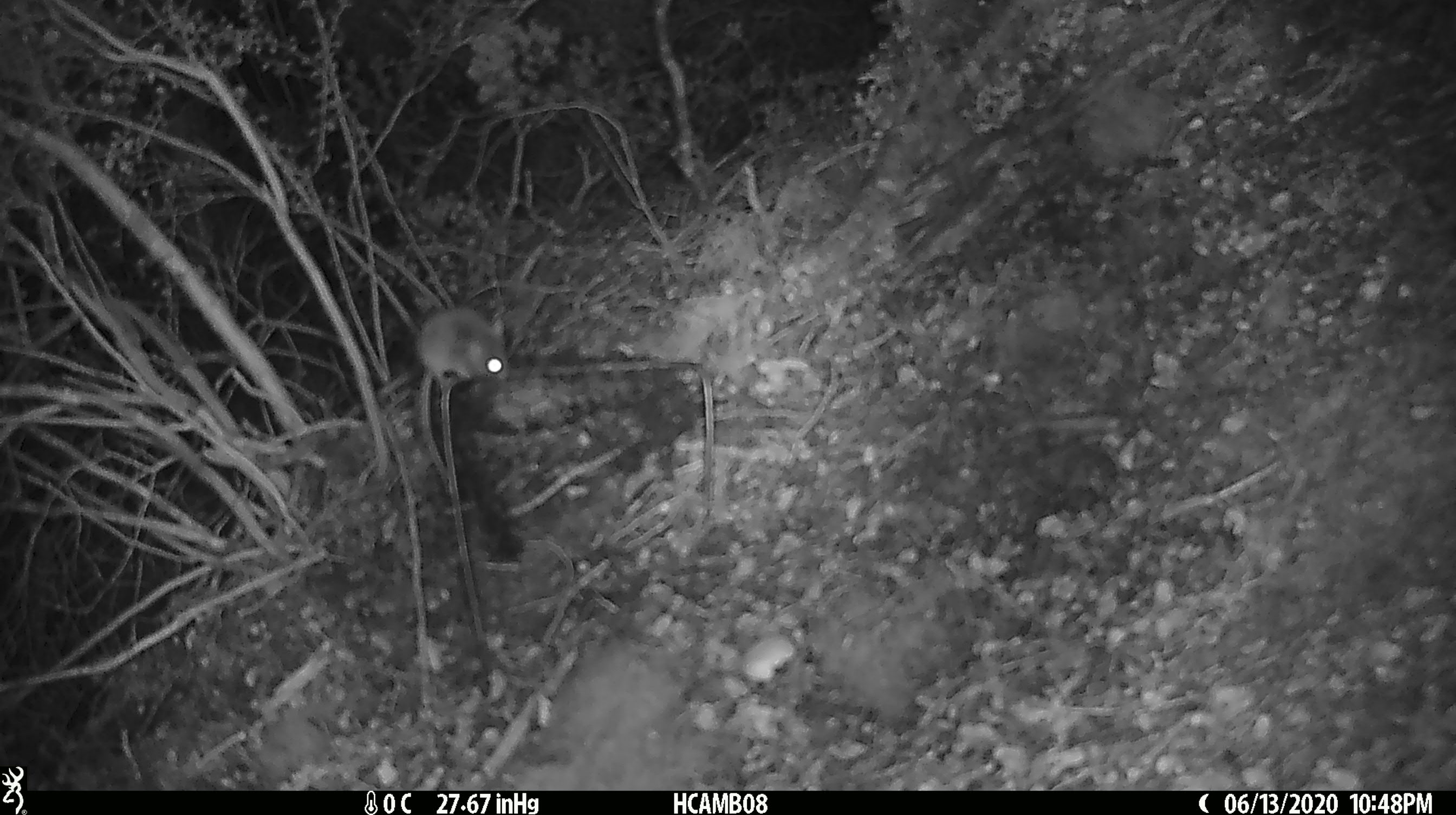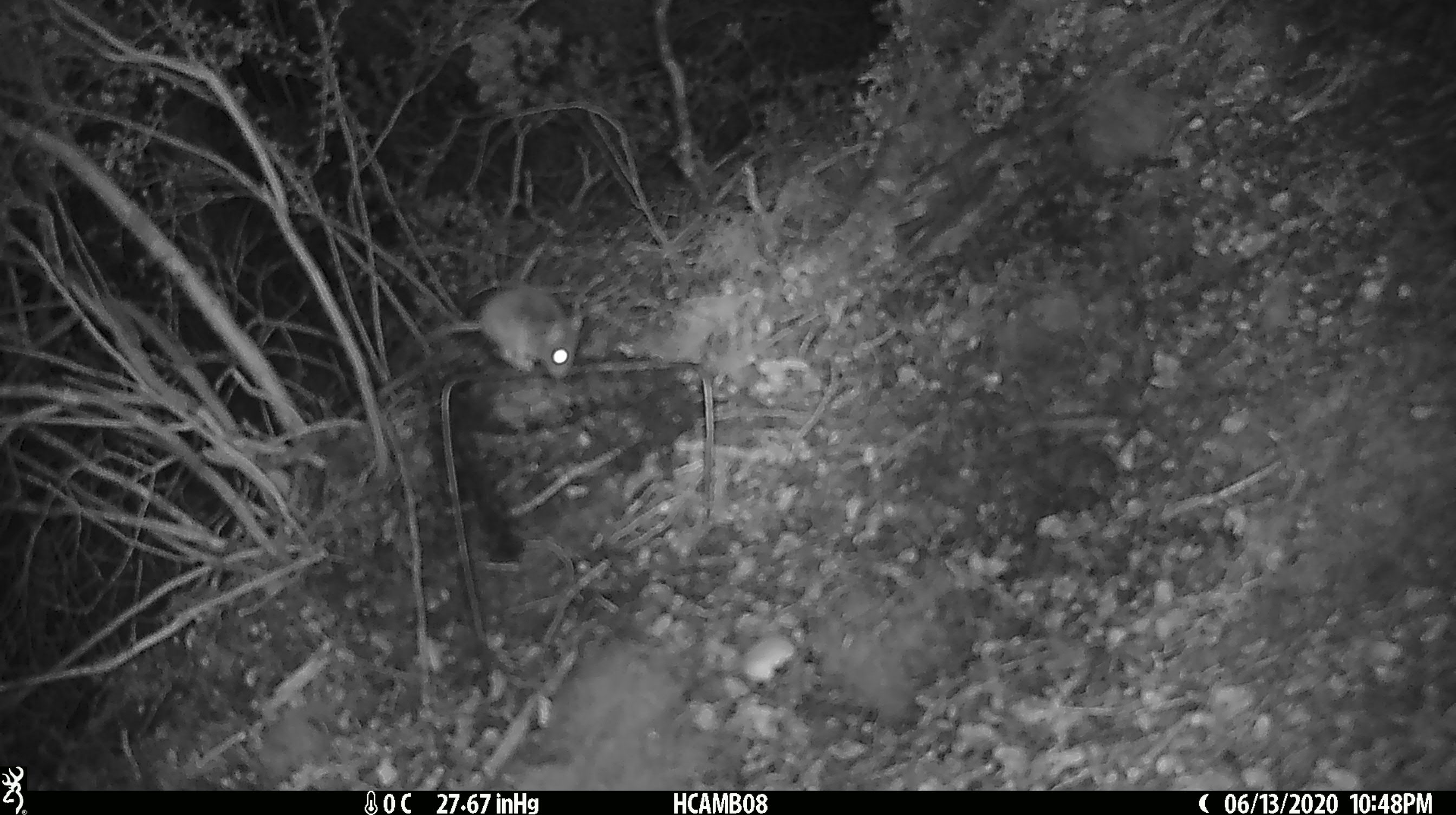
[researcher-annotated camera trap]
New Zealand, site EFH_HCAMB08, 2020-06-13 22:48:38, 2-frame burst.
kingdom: Animalia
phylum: Chordata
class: Mammalia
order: Rodentia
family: Muridae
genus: Mus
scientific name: Mus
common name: mouse